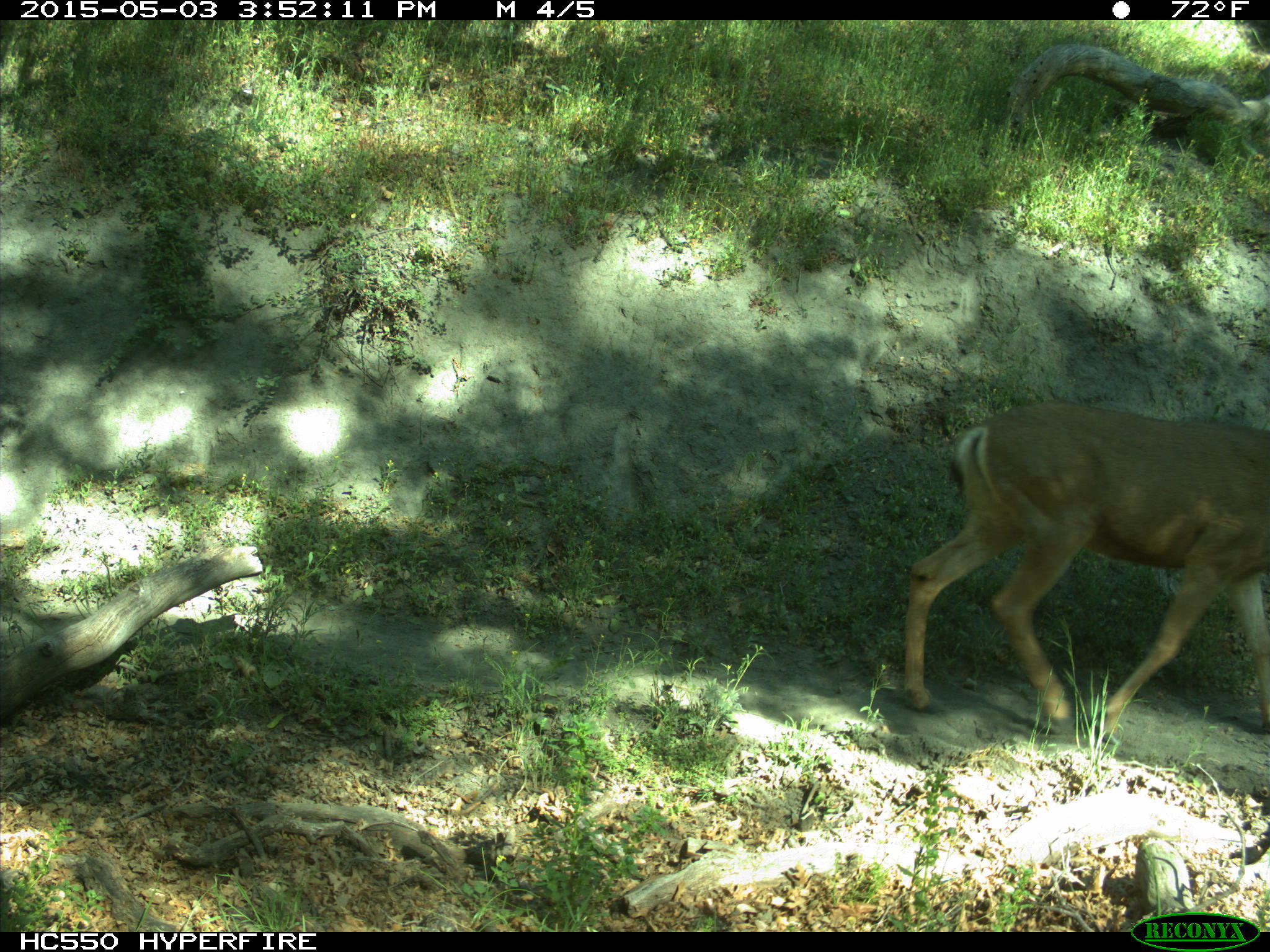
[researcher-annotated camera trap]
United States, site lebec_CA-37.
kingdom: Animalia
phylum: Chordata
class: Mammalia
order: Artiodactyla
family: Cervidae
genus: Odocoileus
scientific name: Odocoileus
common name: deer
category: unidentified deer